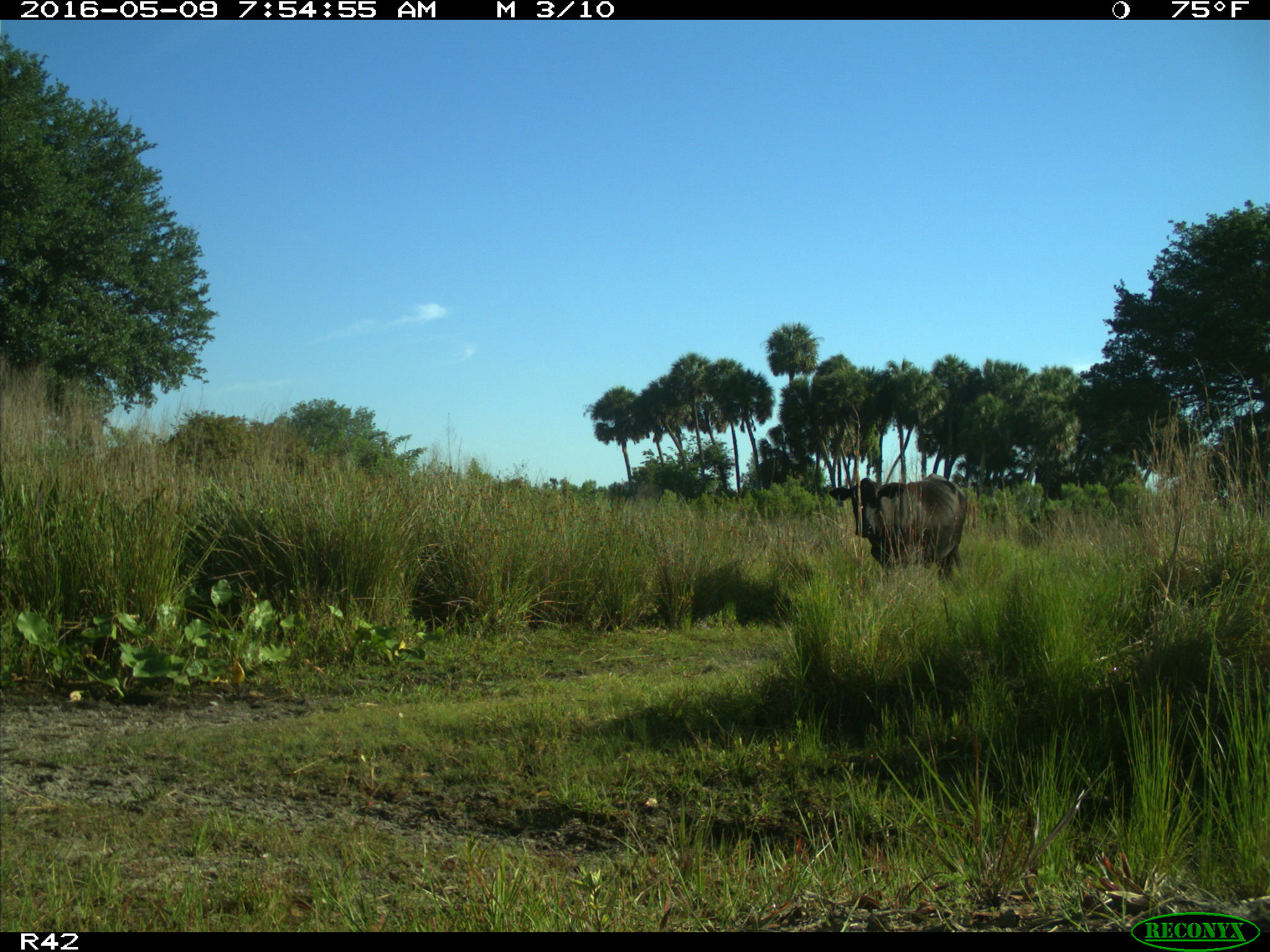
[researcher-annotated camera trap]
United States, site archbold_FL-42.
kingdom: Animalia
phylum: Chordata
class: Mammalia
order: Artiodactyla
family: Bovidae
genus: Bos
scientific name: Bos taurus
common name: domestic cow